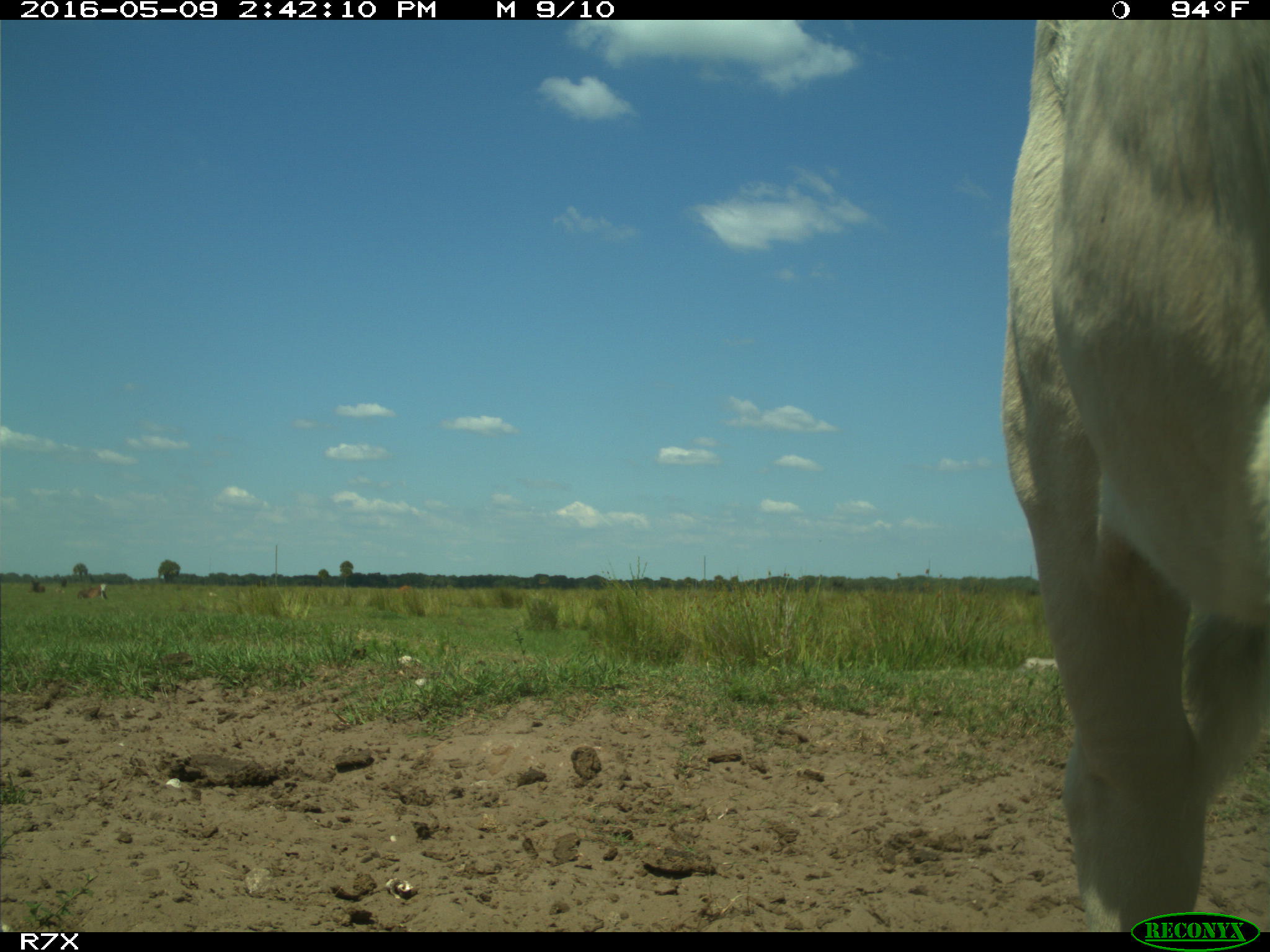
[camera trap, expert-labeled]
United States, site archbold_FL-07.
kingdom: Animalia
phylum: Chordata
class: Mammalia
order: Artiodactyla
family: Bovidae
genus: Bos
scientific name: Bos taurus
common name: domestic cow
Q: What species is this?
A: Bos taurus (domestic cow).